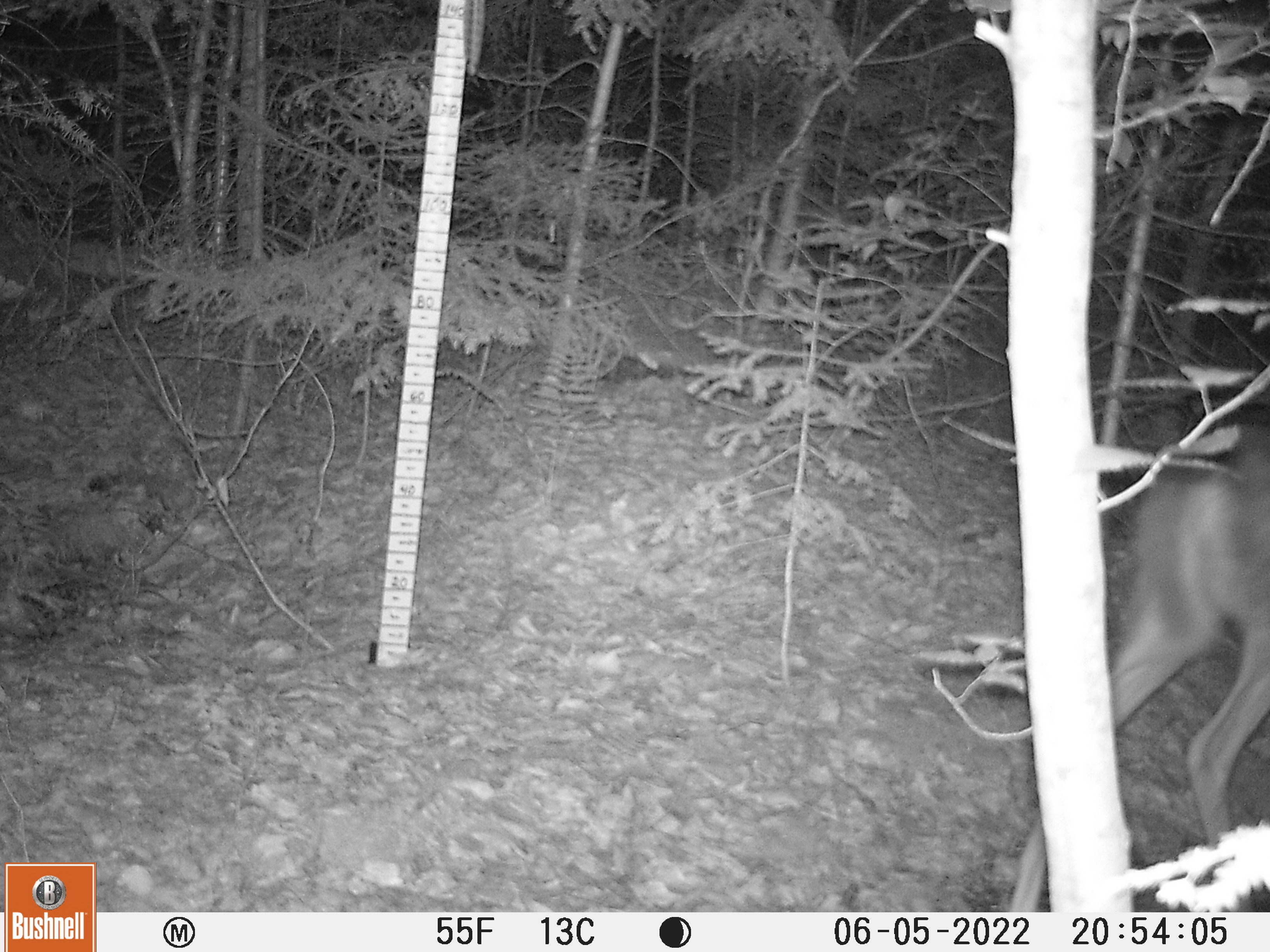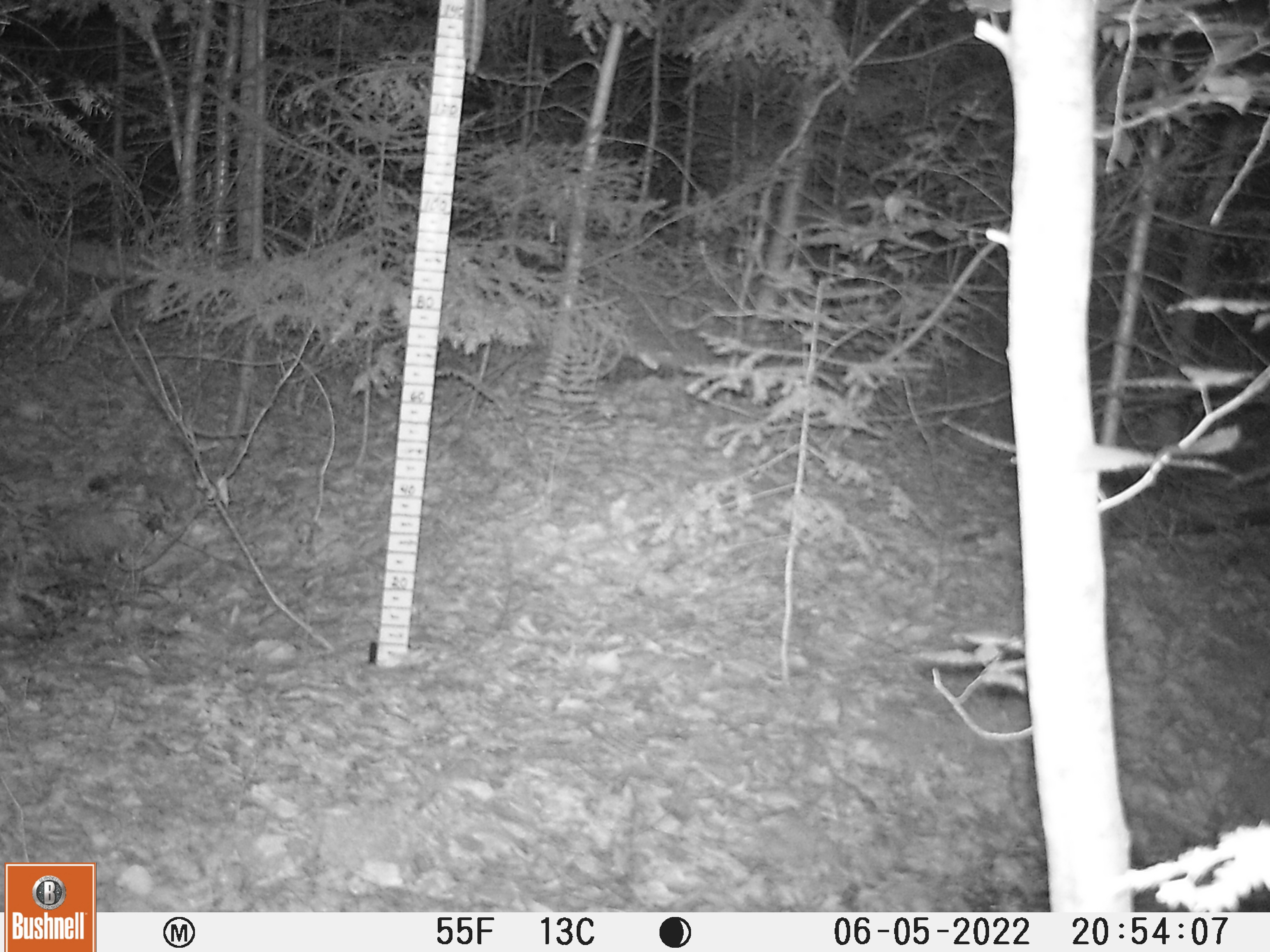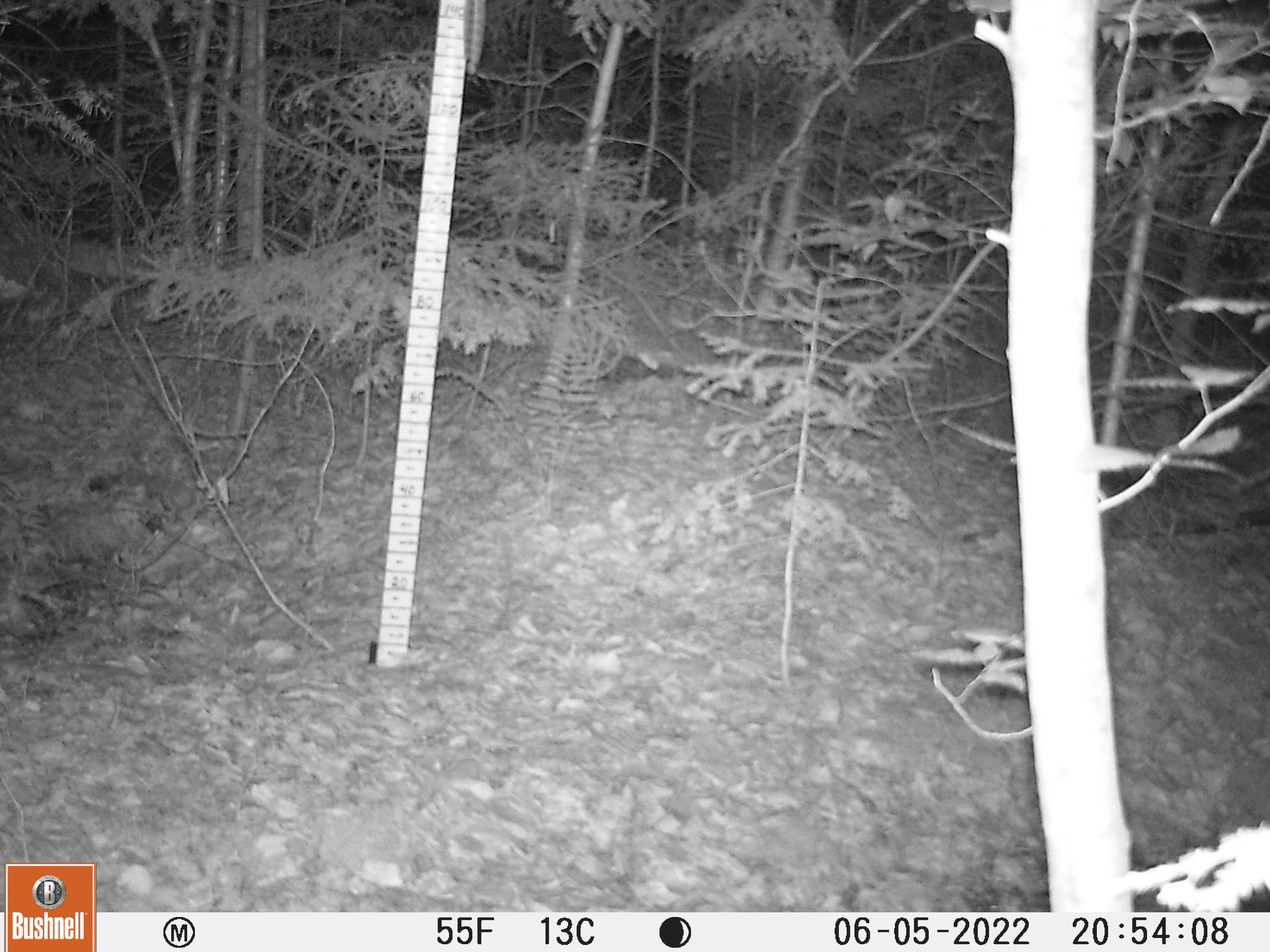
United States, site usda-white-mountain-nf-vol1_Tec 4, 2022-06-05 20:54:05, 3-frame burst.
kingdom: Animalia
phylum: Chordata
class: Mammalia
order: Artiodactyla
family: Cervidae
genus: Odocoileus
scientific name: Odocoileus virginianus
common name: white-tailed deer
White-tailed deer (Odocoileus virginianus).